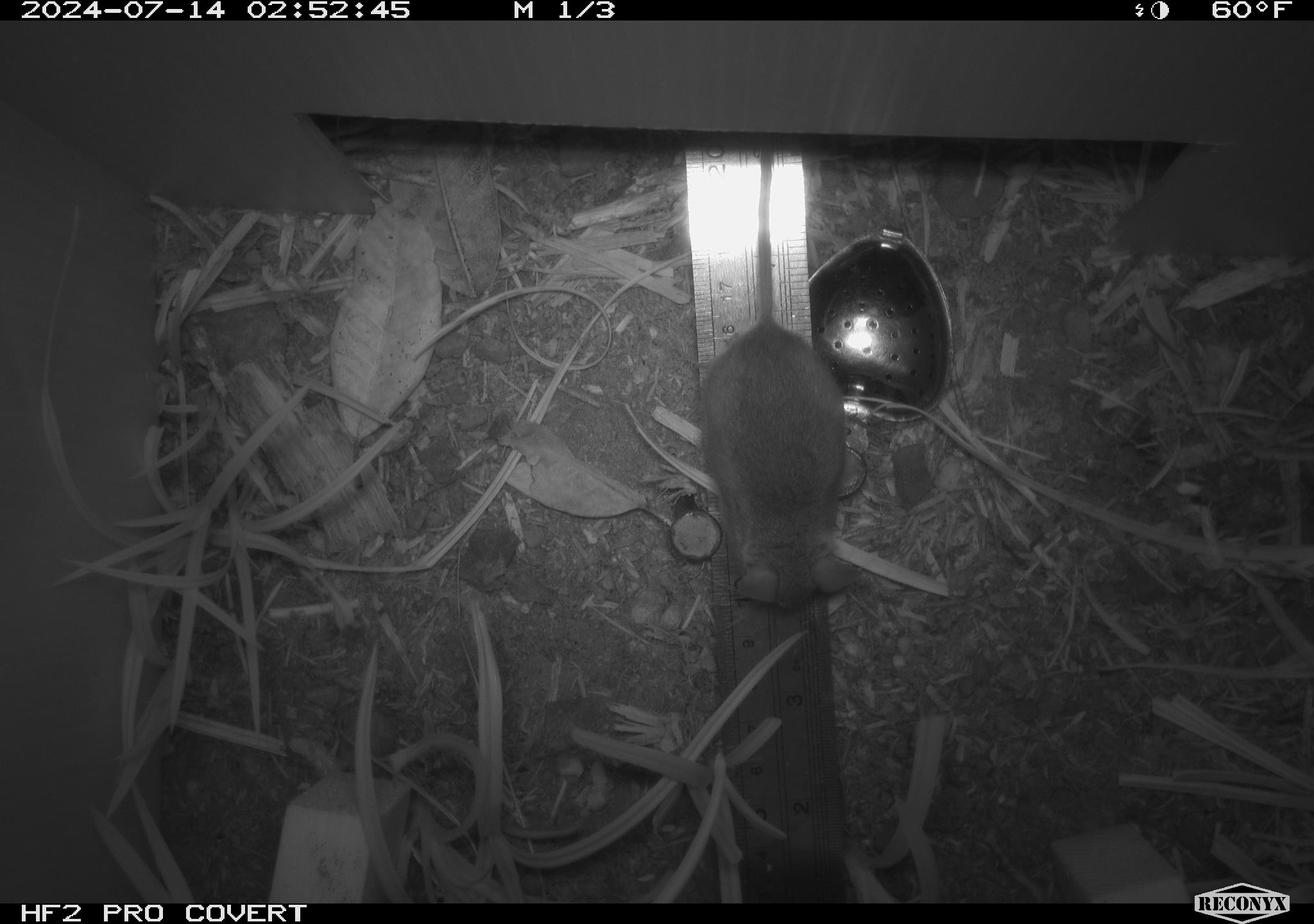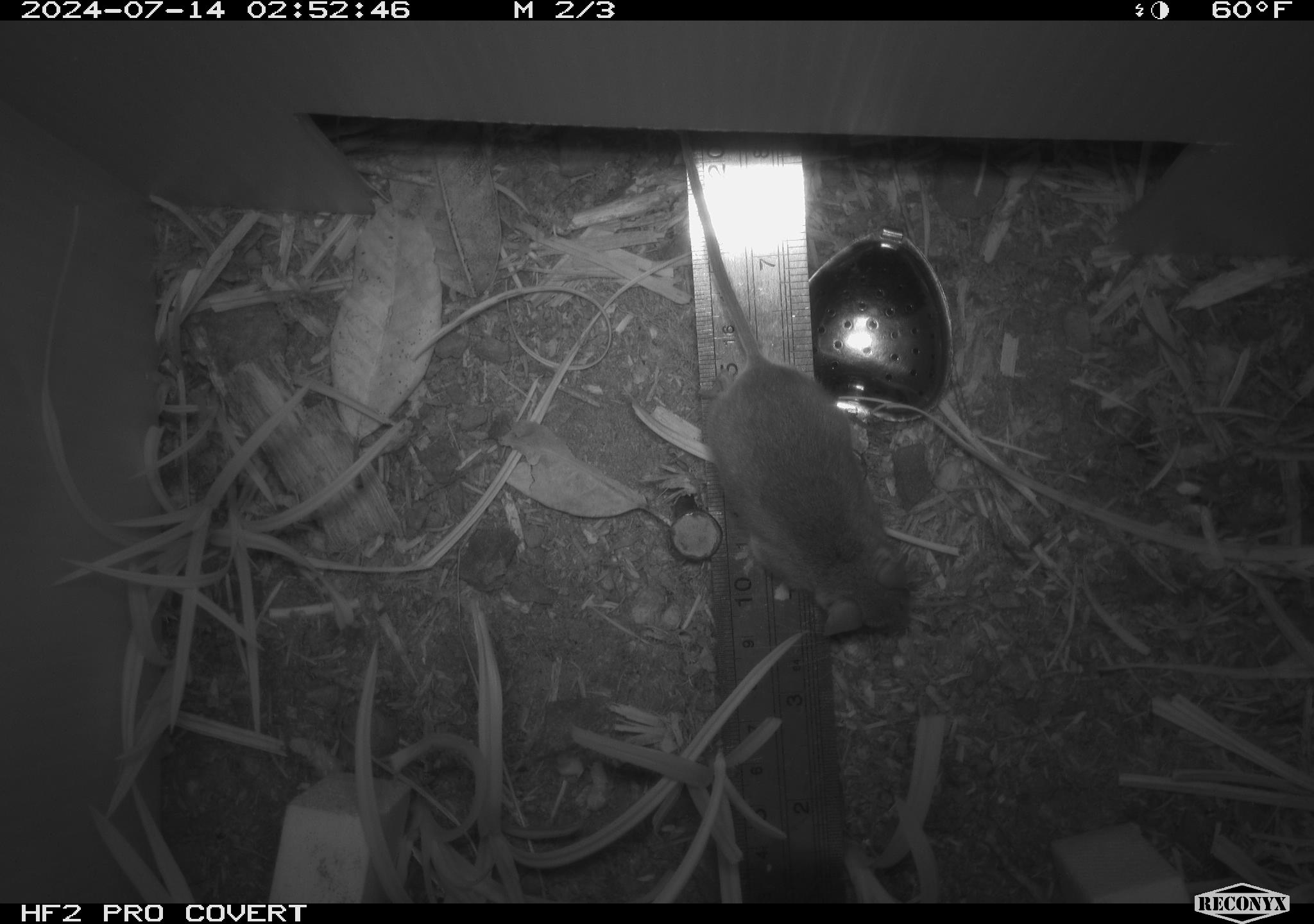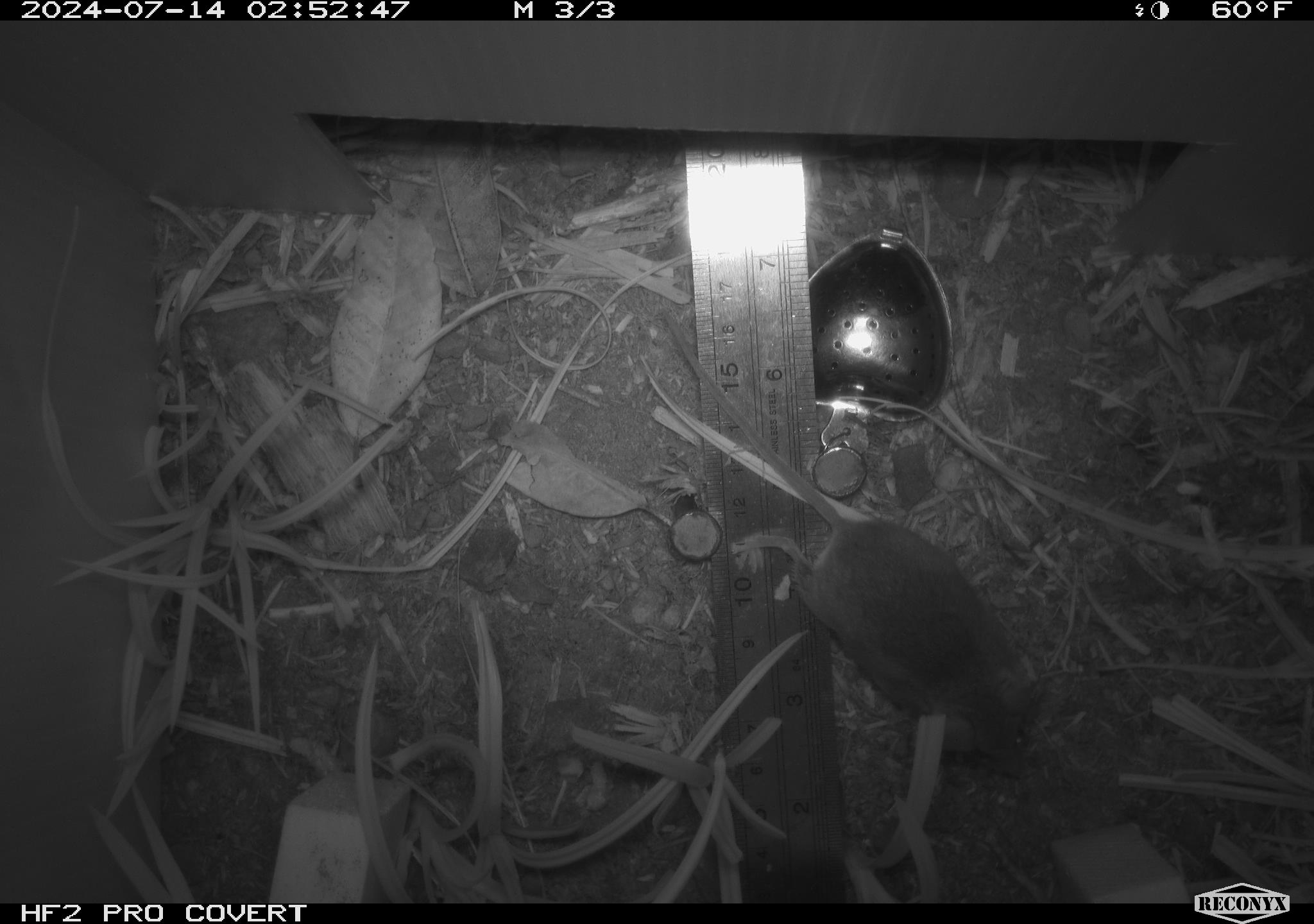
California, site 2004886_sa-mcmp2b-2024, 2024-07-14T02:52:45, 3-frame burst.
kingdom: Animalia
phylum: Chordata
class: Mammalia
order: Rodentia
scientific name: Rodentia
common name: mouse species